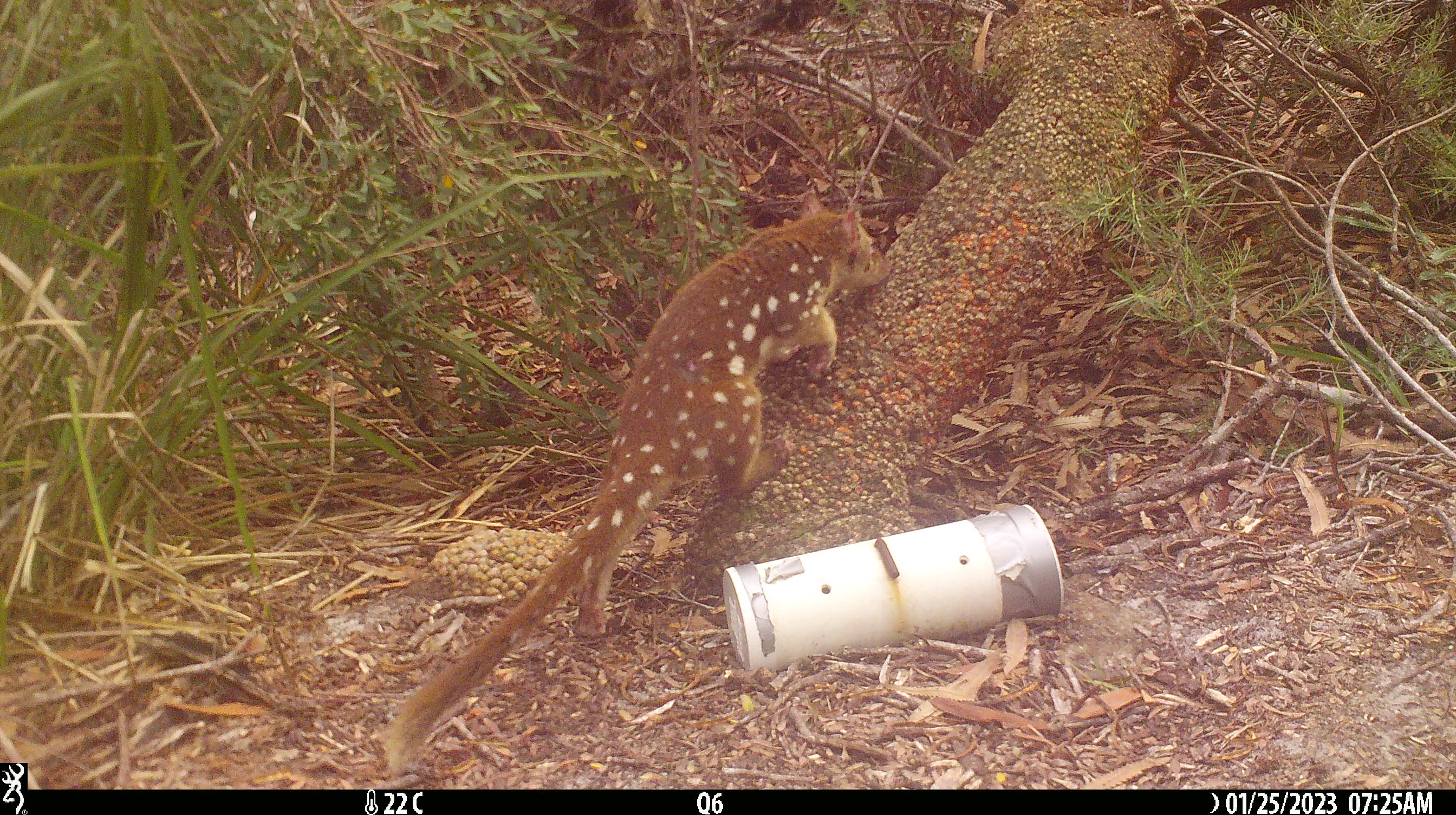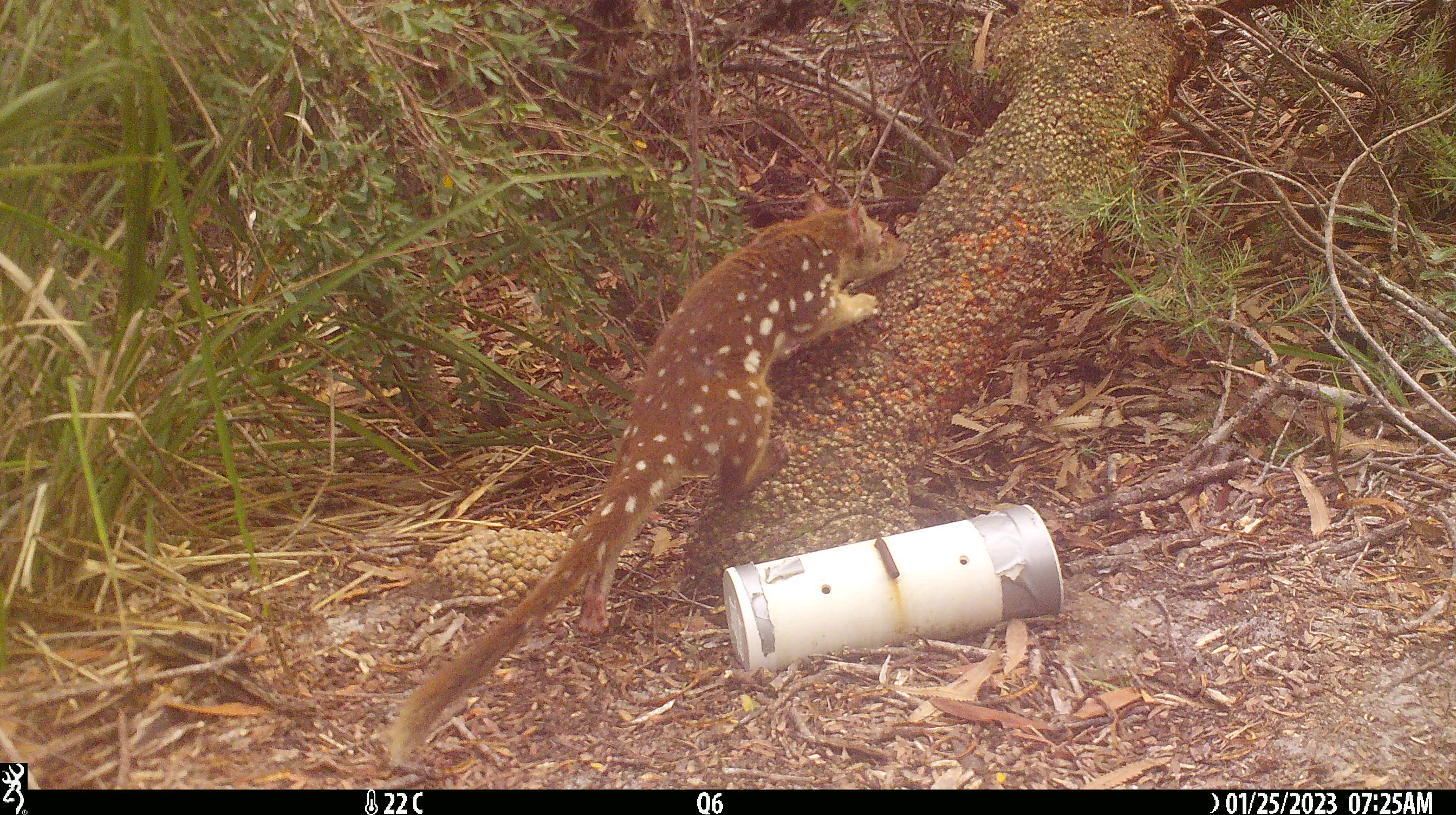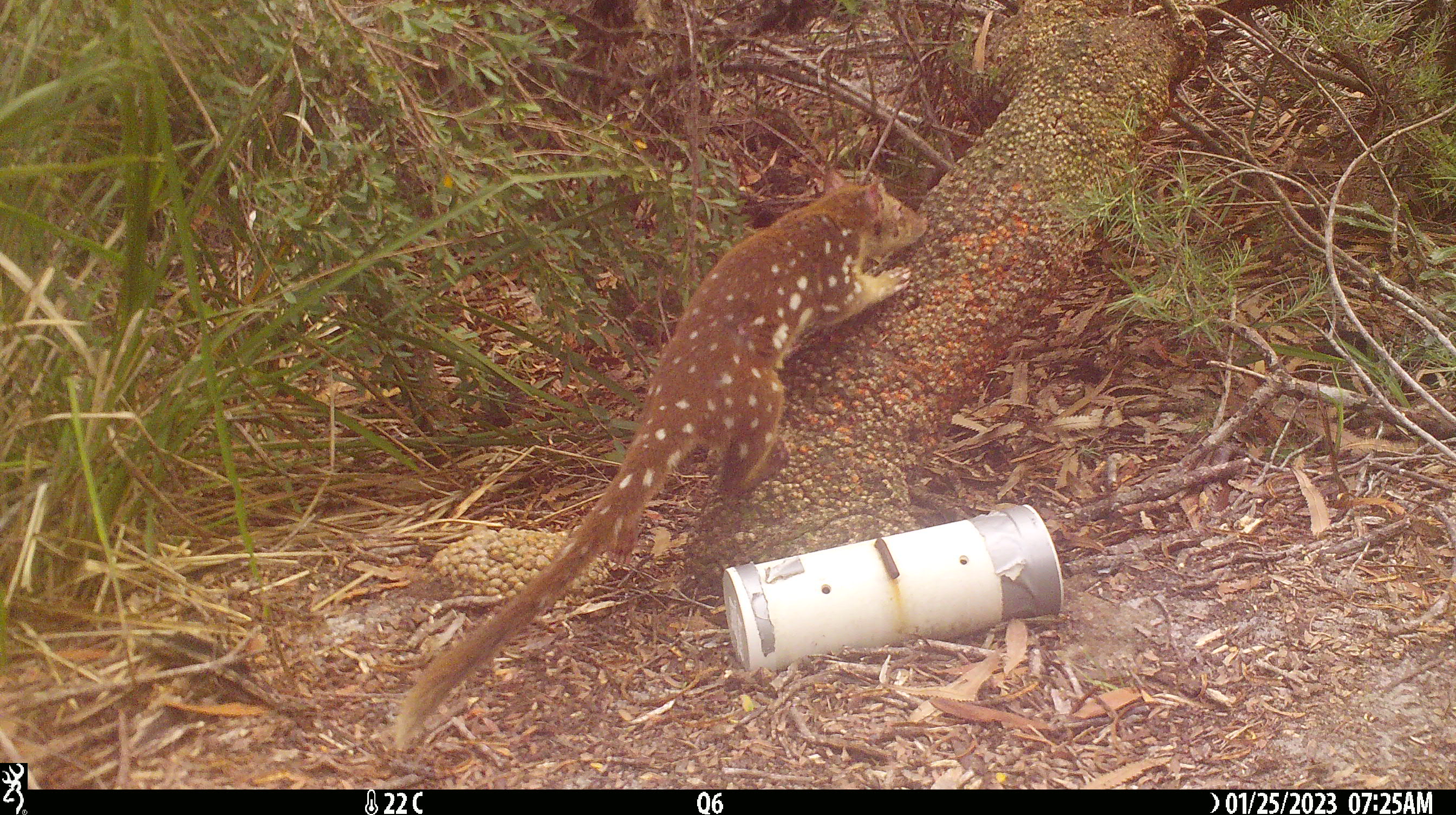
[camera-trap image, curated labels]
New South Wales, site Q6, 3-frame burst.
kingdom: Animalia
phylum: Chordata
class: Mammalia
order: Dasyuromorphia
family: Dasyuridae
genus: Dasyurus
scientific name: Dasyurus maculatus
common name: spotted-tailed quoll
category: quoll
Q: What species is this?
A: Quoll (spotted-tailed quoll) (Dasyurus maculatus).